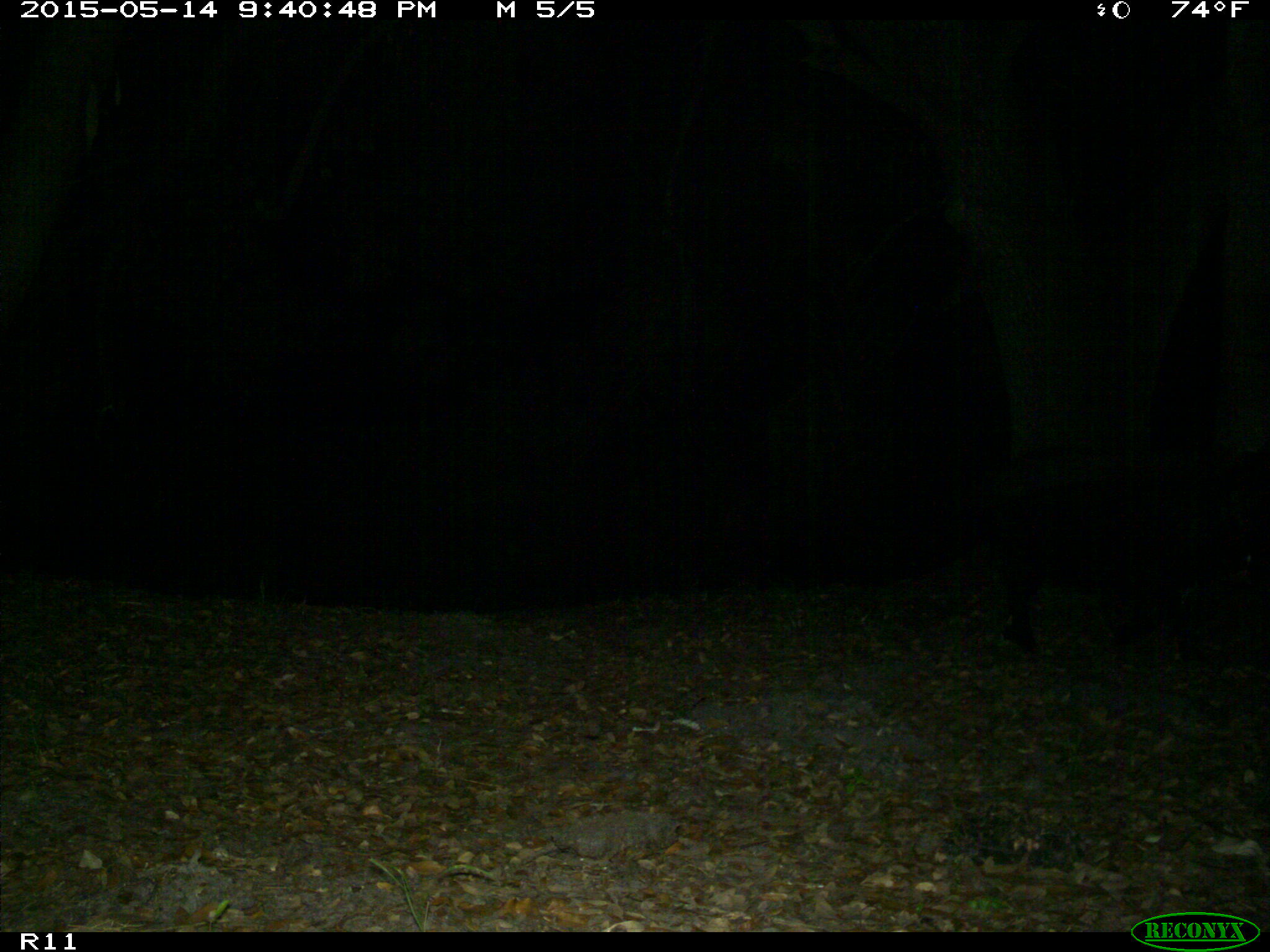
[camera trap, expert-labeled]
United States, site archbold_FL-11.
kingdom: Animalia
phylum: Chordata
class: Mammalia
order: Artiodactyla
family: Suidae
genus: Sus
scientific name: Sus scrofa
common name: wild boar